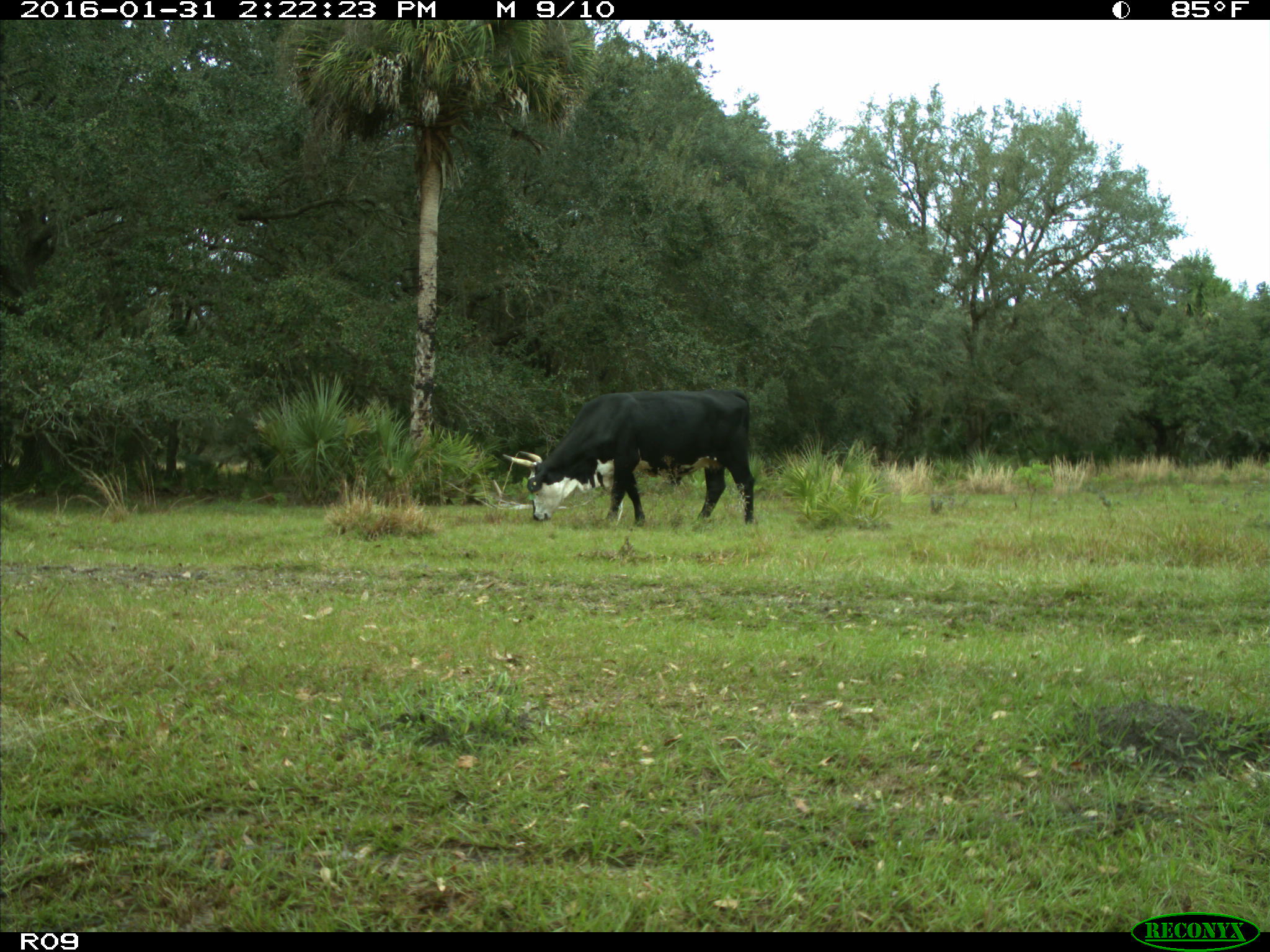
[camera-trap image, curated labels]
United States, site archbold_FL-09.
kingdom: Animalia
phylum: Chordata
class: Mammalia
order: Artiodactyla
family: Bovidae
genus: Bos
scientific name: Bos taurus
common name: domestic cow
Bos taurus (domestic cow).